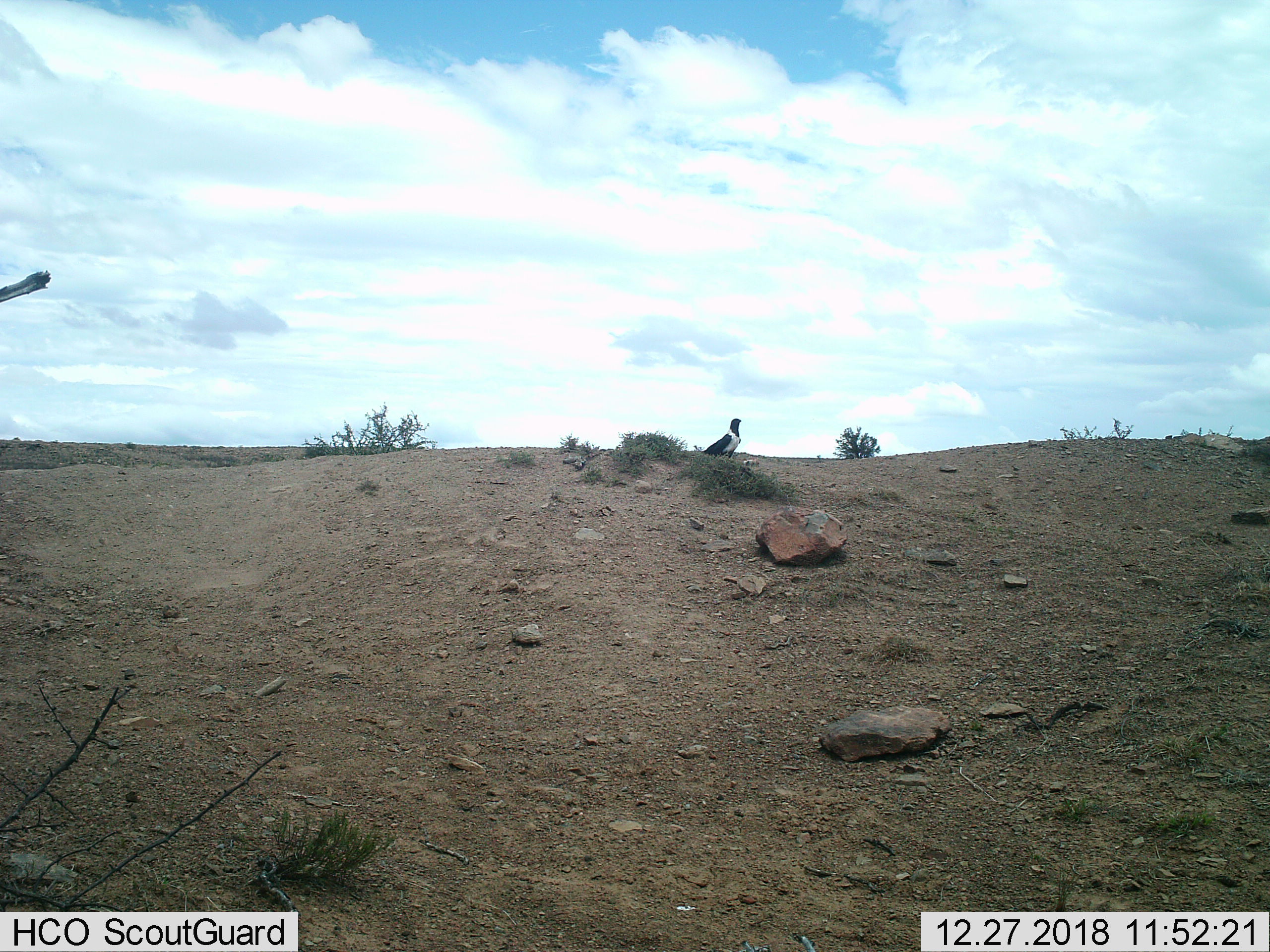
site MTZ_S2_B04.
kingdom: Animalia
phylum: Chordata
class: Aves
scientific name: Aves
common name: bird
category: birdother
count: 1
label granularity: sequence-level